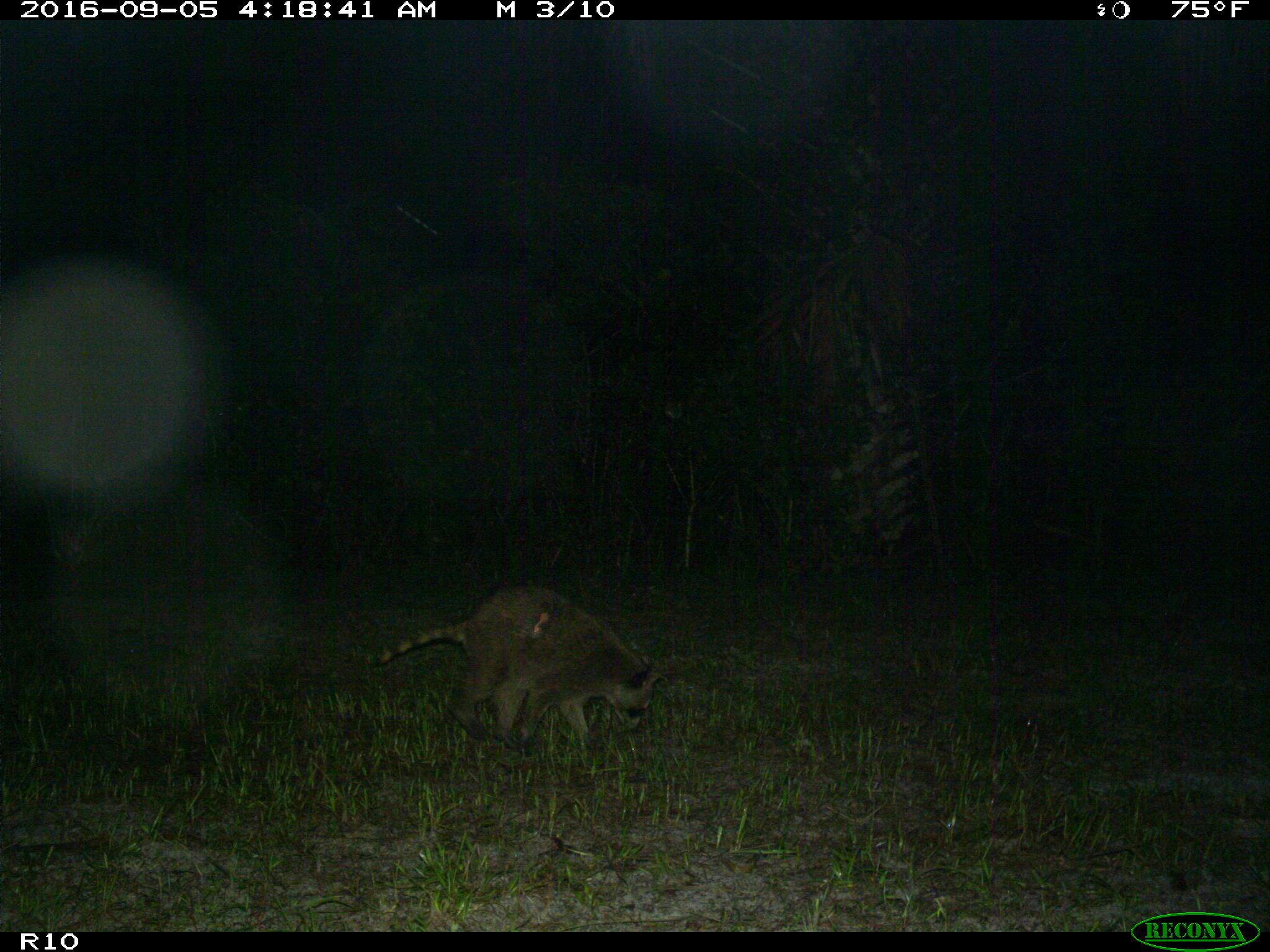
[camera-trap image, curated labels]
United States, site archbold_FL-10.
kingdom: Animalia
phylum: Chordata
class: Mammalia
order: Carnivora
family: Procyonidae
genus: Procyon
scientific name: Procyon lotor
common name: common raccoon